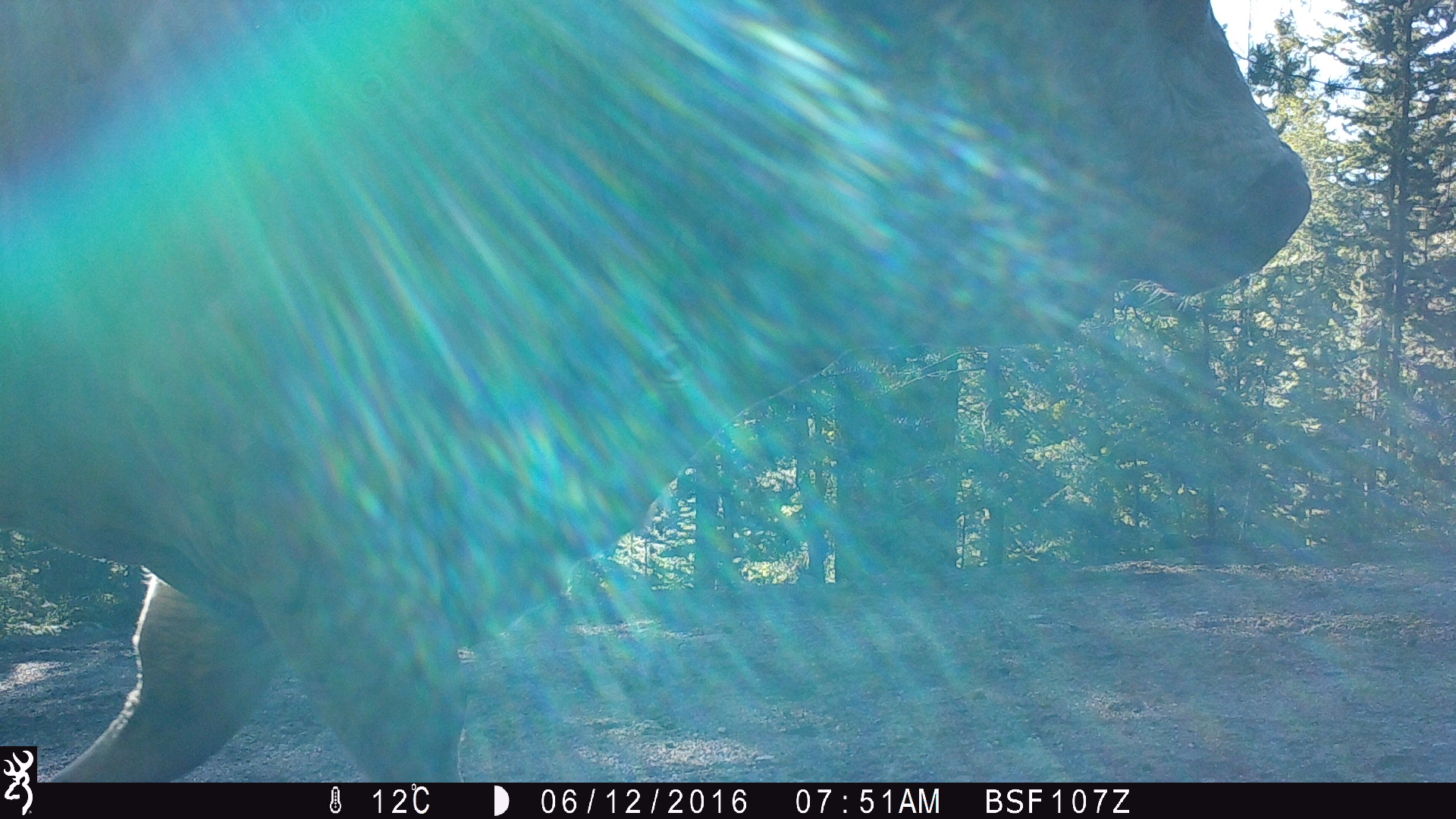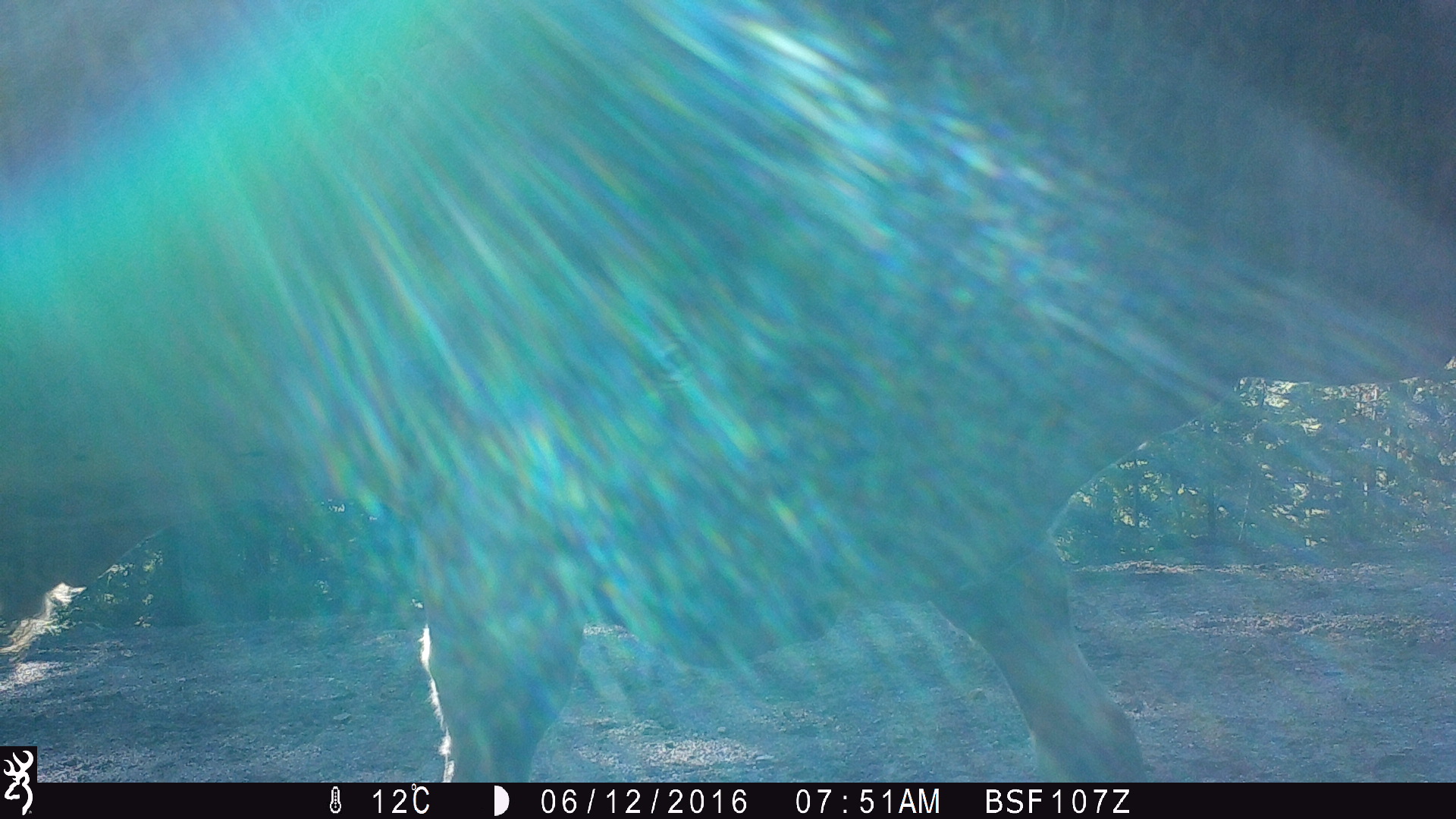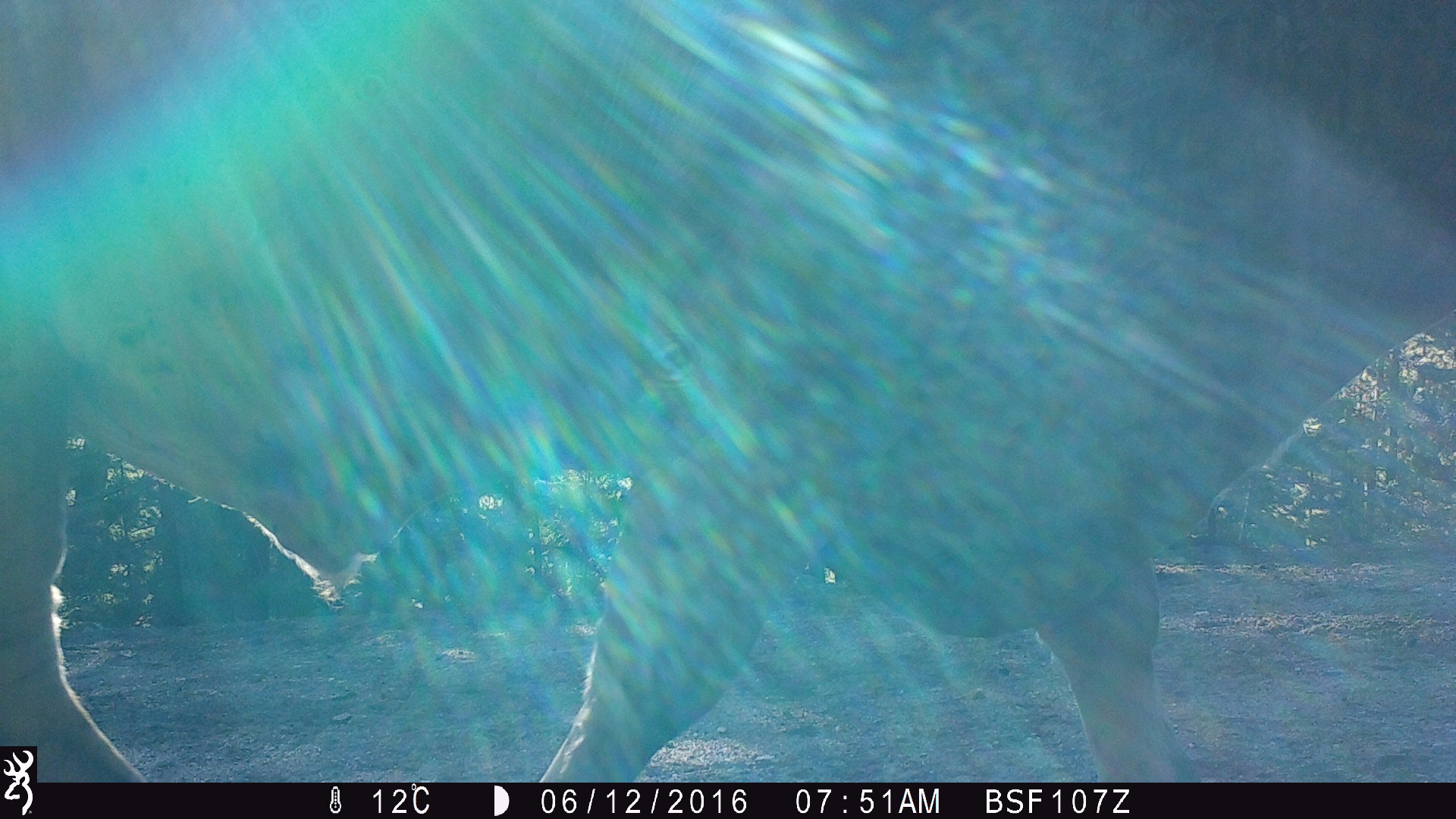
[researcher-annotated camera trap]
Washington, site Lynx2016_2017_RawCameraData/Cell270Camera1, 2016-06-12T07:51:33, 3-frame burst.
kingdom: Animalia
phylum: Chordata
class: Mammalia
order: Artiodactyla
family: Bovidae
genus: Bos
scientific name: Bos taurus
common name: domestic cattle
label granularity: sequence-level